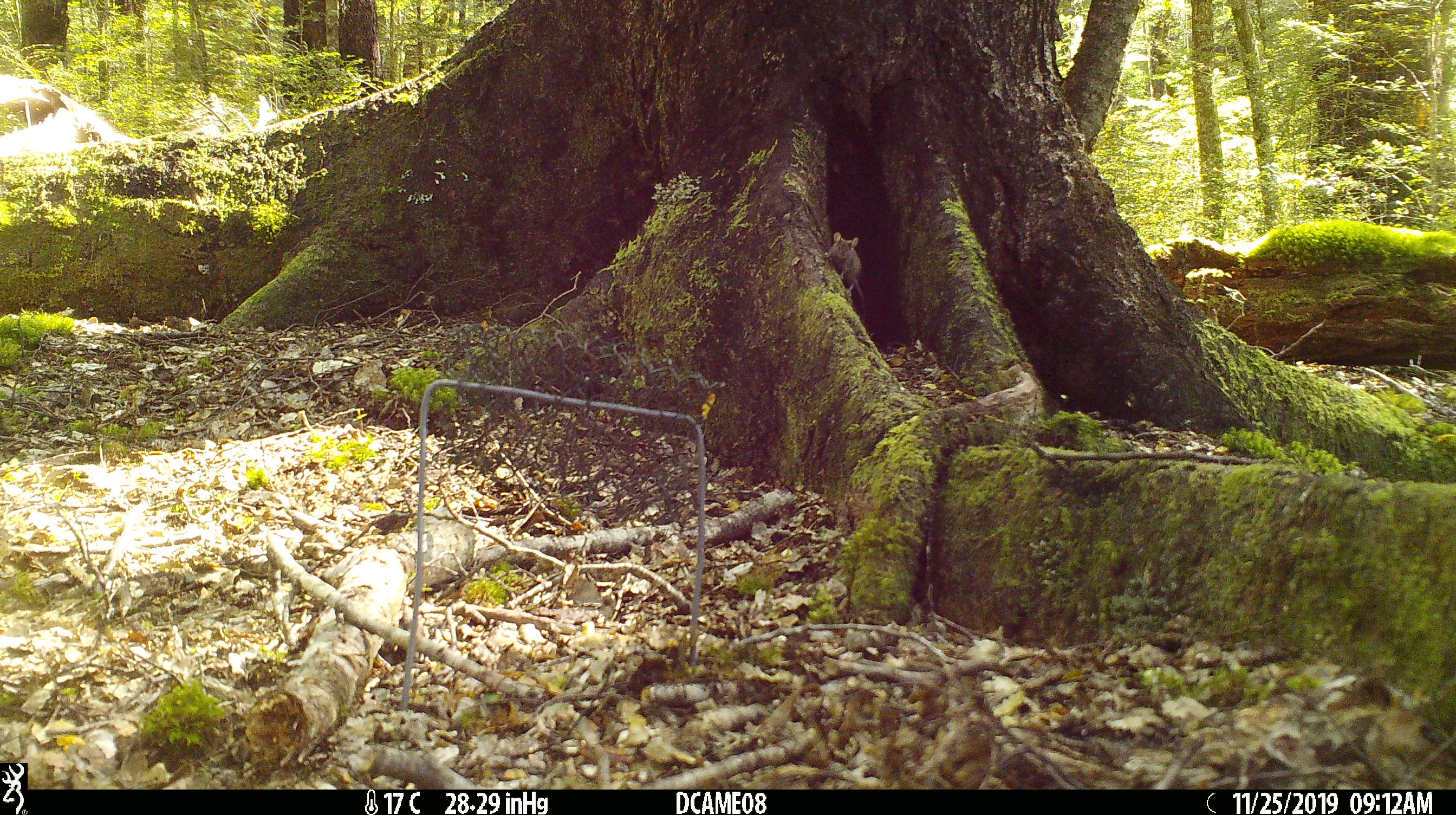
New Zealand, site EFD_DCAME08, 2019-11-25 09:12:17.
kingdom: Animalia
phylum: Chordata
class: Mammalia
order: Rodentia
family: Muridae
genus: Mus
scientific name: Mus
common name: mouse